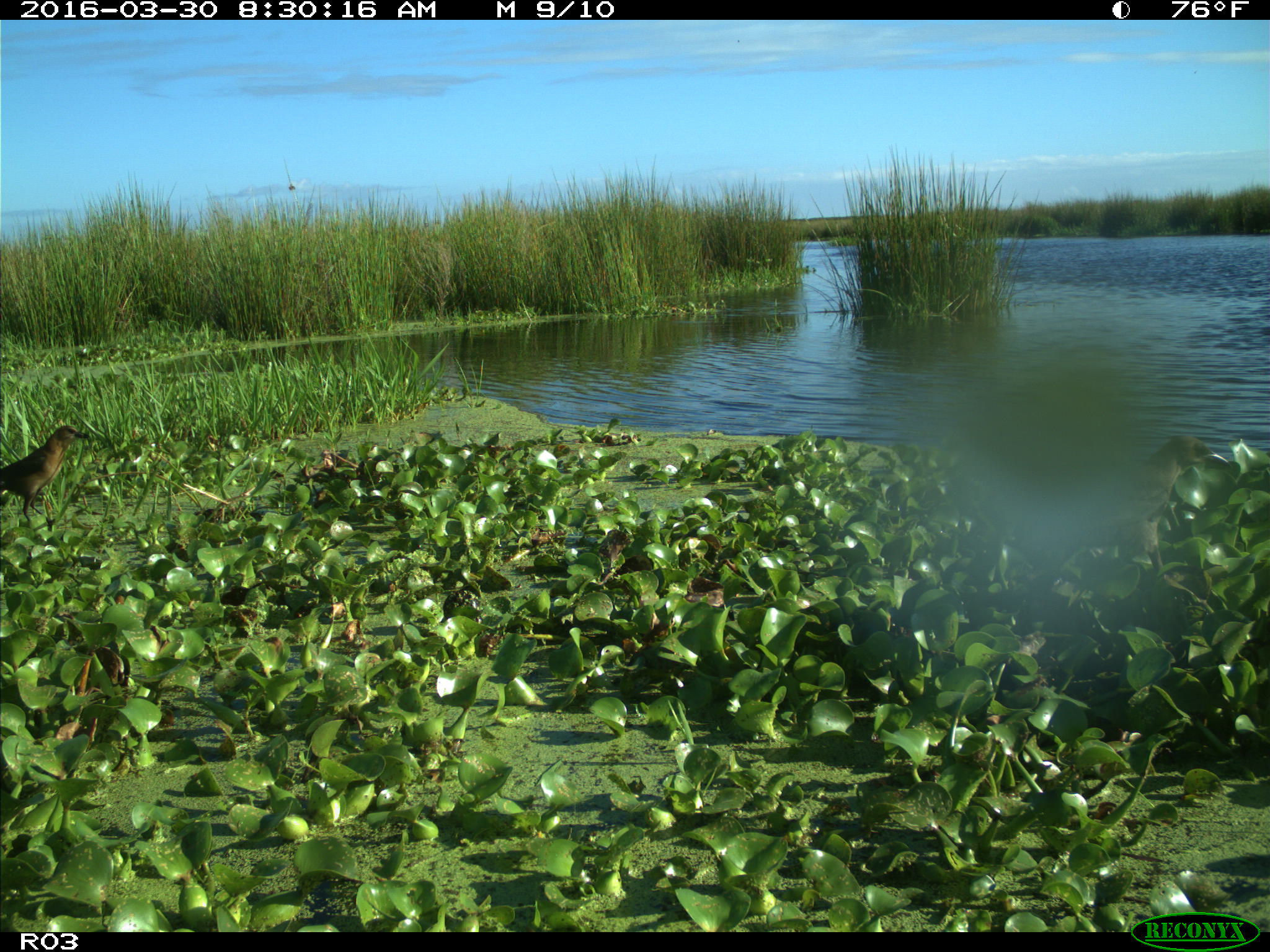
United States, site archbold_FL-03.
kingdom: Animalia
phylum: Chordata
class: Aves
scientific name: Aves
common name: birds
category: unidentified bird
Unidentified bird (birds) (Aves).